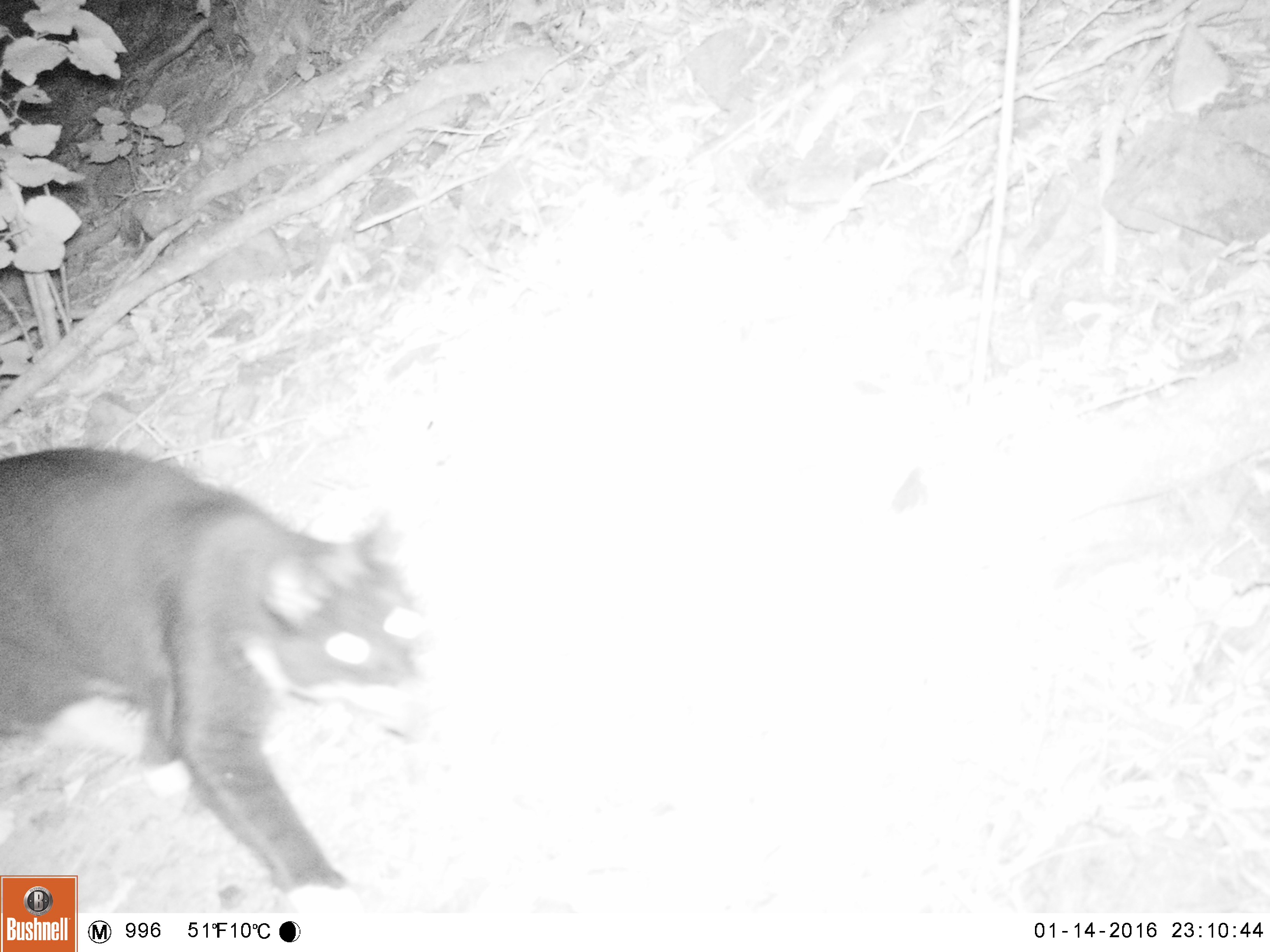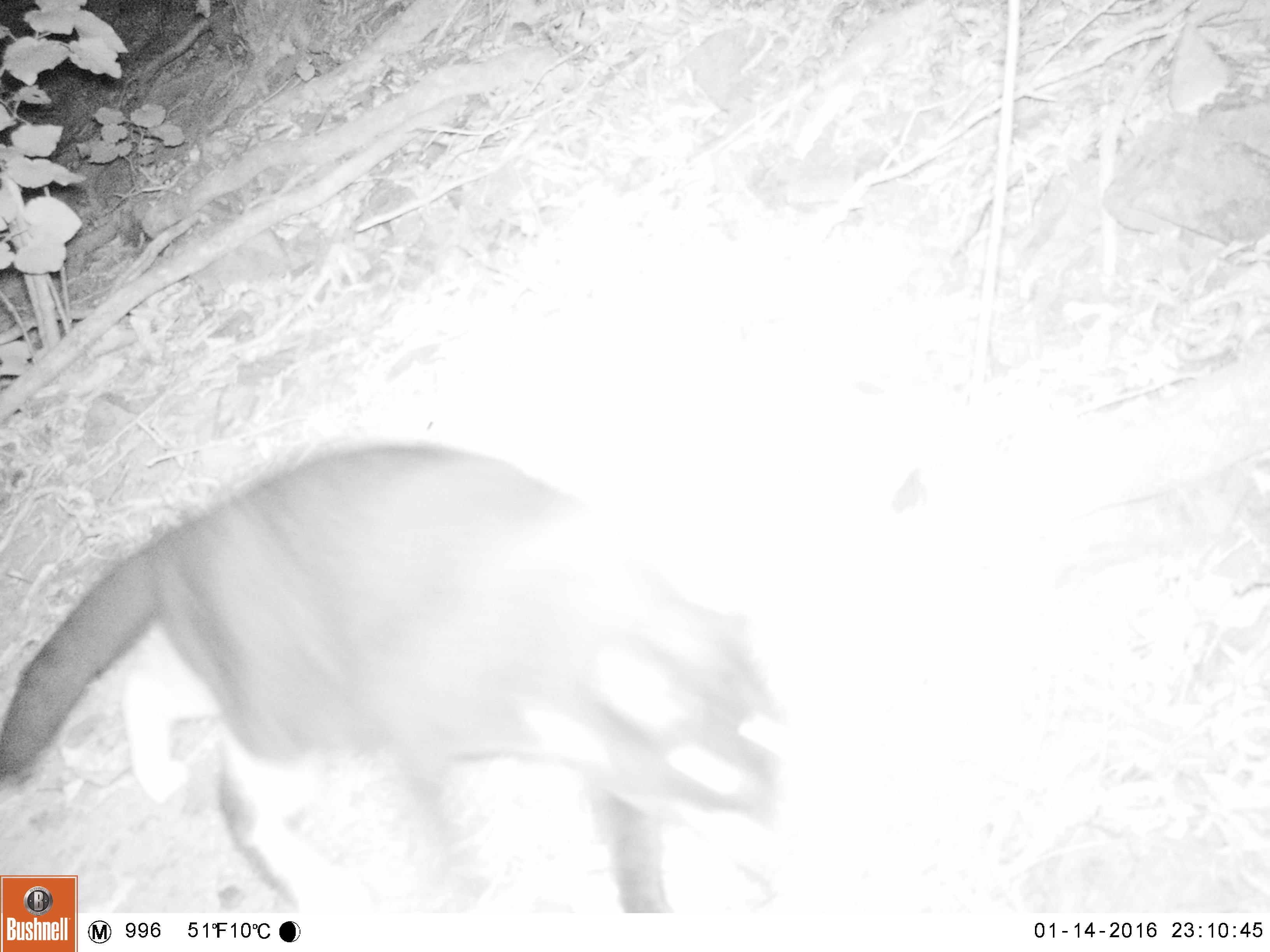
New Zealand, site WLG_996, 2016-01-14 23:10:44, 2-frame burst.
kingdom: Animalia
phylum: Chordata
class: Mammalia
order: Carnivora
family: Felidae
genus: Felis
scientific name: Felis catus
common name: domestic cat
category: cat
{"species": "cat (domestic cat) (Felis catus)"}